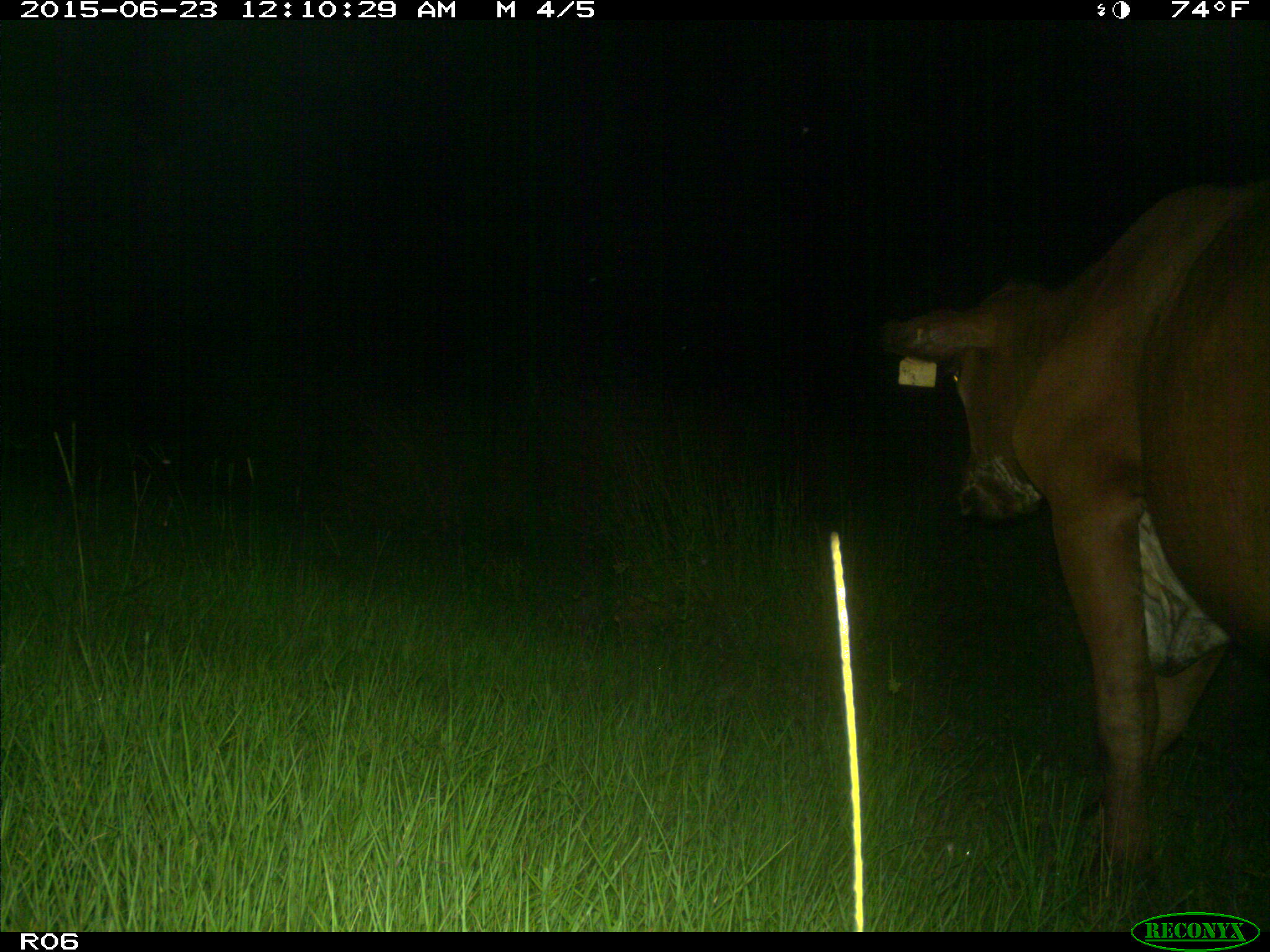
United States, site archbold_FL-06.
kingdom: Animalia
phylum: Chordata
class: Mammalia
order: Artiodactyla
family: Bovidae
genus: Bos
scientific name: Bos taurus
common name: domestic cow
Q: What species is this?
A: Bos taurus (domestic cow).